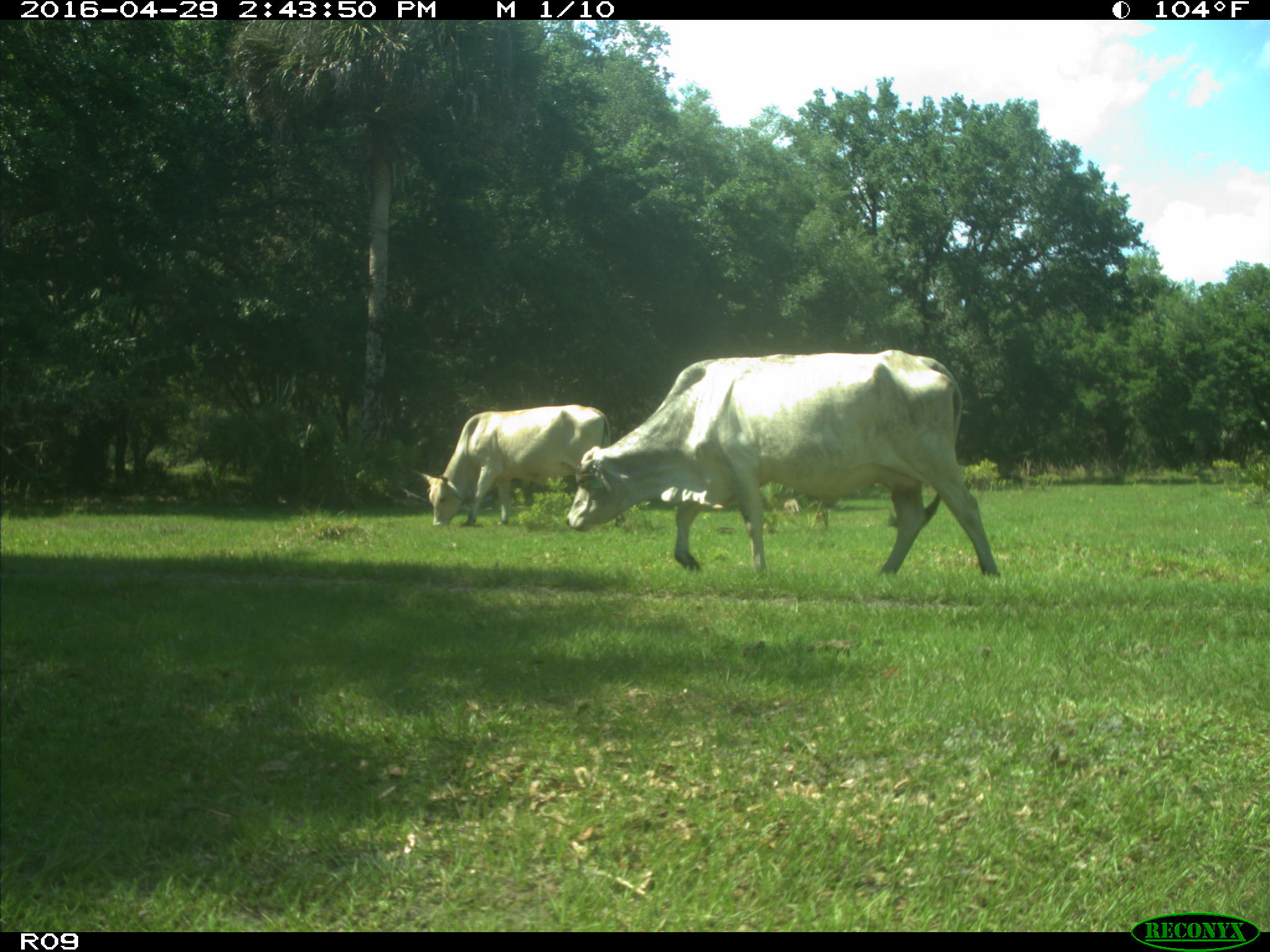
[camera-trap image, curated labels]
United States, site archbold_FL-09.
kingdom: Animalia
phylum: Chordata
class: Mammalia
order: Artiodactyla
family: Bovidae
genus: Bos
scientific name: Bos taurus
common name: domestic cow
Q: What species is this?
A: Bos taurus (domestic cow).